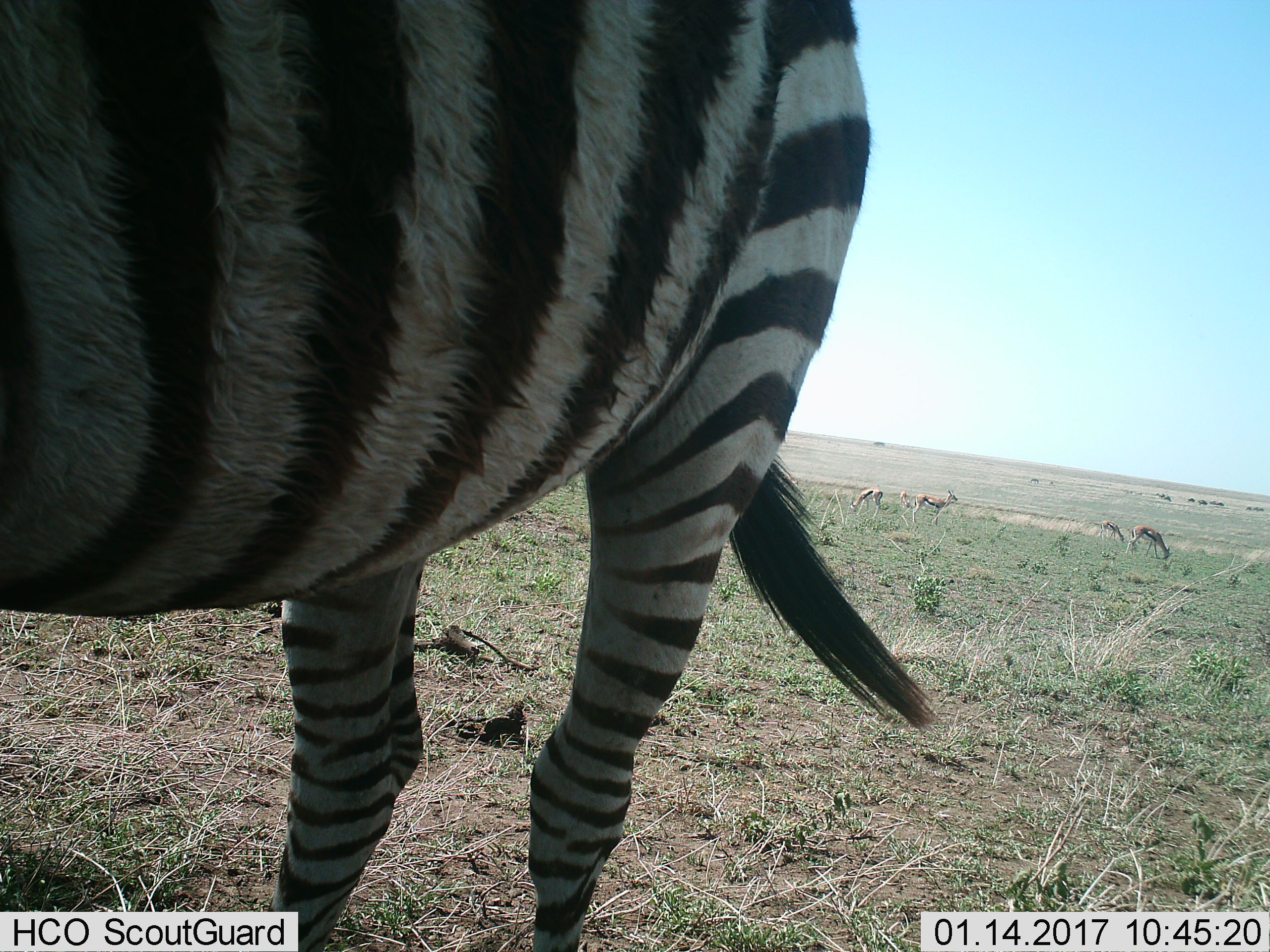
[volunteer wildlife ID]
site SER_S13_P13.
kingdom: Animalia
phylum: Chordata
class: Mammalia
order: Artiodactyla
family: Bovidae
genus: Eudorcas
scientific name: Eudorcas thomsonii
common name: thomson's gazelle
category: gazellethomsons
Gazellethomsons (thomson's gazelle) (Eudorcas thomsonii), count 5. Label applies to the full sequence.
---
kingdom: Animalia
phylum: Chordata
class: Mammalia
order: Perissodactyla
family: Equidae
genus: Equus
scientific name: Equus quagga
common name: plains zebra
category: zebraplains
Zebraplains (plains zebra) (Equus quagga), count 1. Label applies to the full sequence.